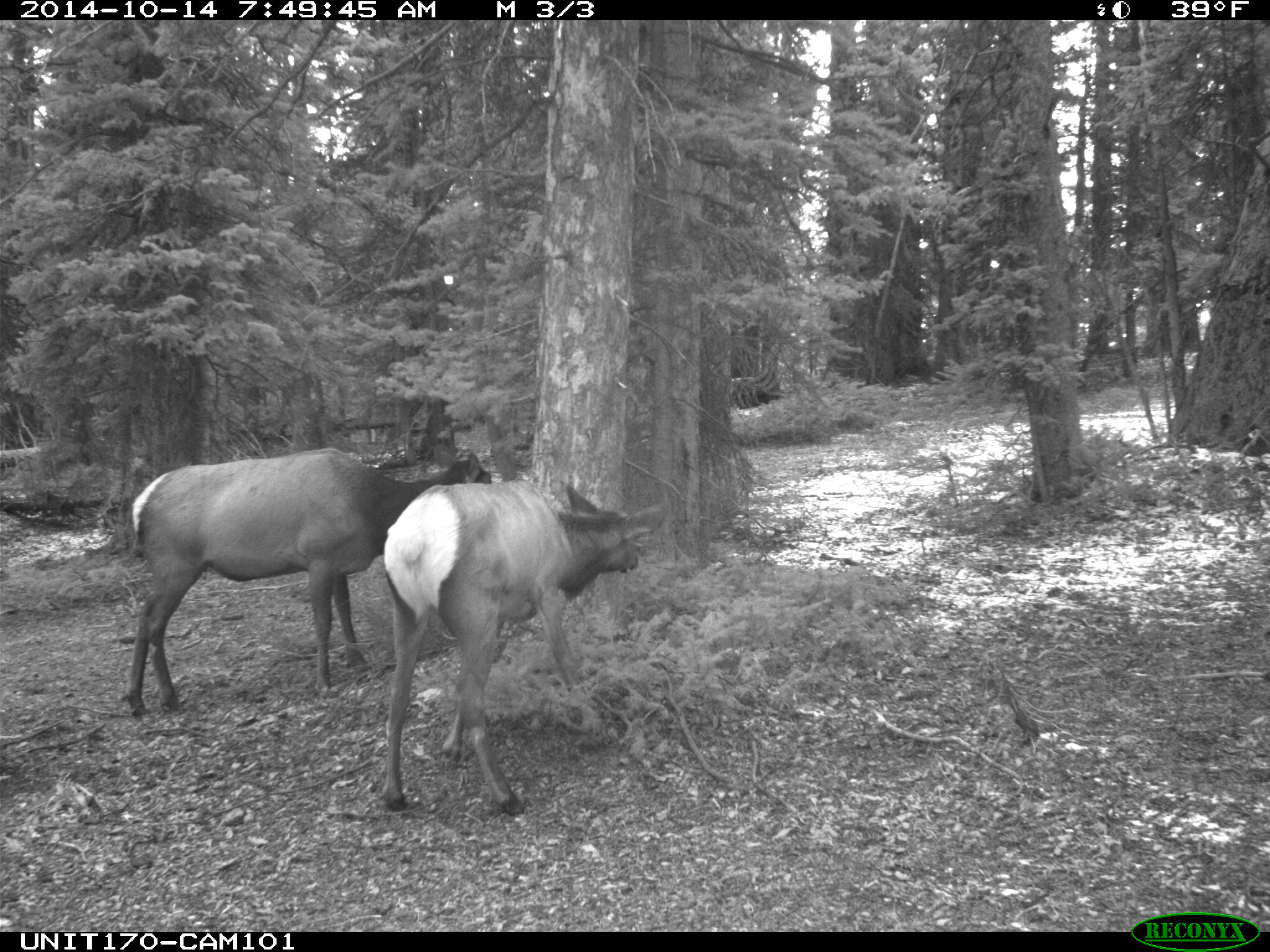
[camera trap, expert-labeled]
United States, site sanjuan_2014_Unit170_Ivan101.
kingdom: Animalia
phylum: Chordata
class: Mammalia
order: Artiodactyla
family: Cervidae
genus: Cervus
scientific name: Cervus elaphus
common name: red deer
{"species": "Cervus elaphus (red deer)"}